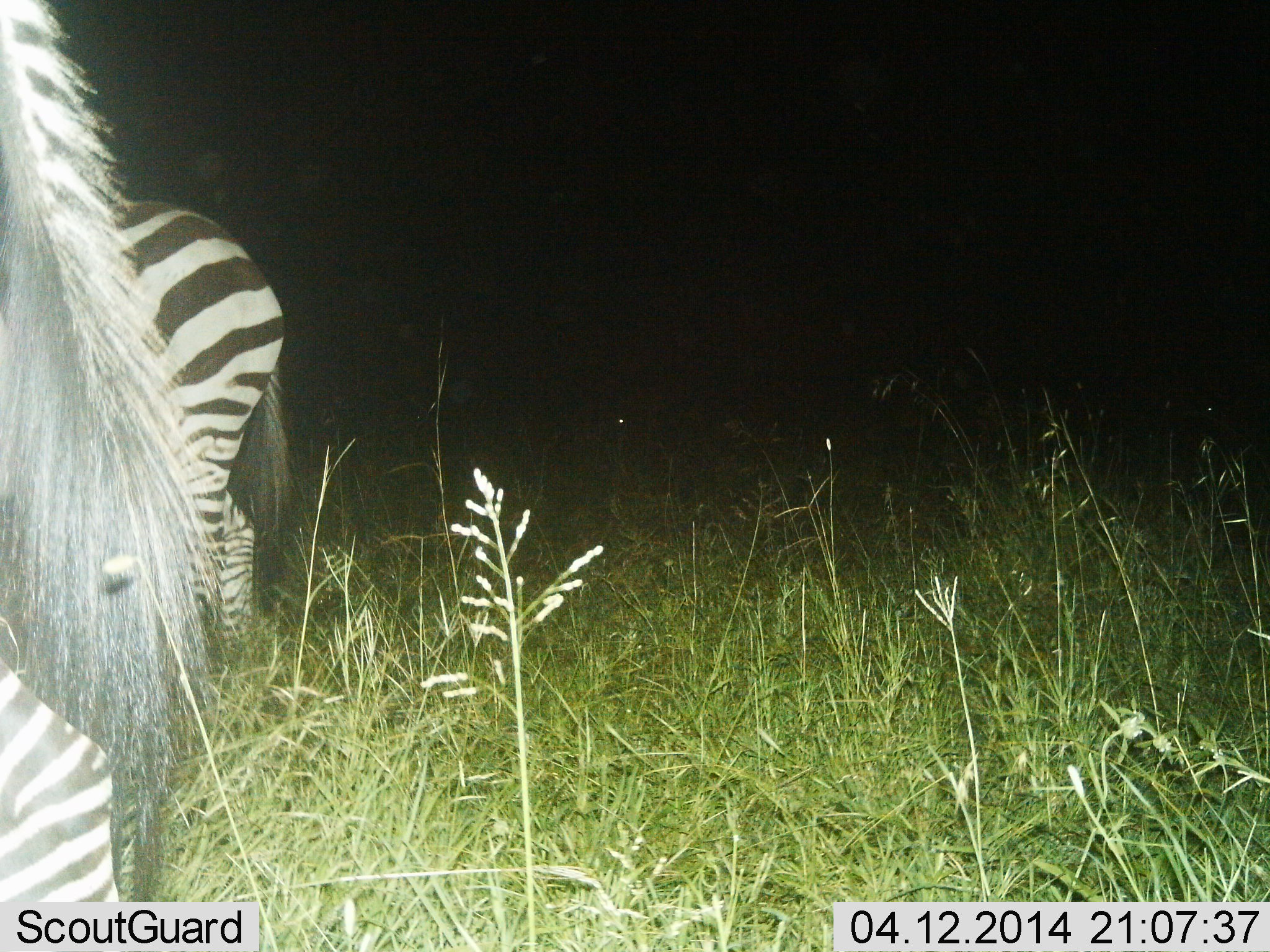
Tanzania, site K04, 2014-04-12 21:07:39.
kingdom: Animalia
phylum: Chordata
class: Mammalia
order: Perissodactyla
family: Equidae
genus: Equus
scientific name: Equus quagga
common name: plains zebra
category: zebra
Zebra (plains zebra) (Equus quagga), count 2. Behavior (volunteer vote fractions): standing 100%, resting 0%, moving 0%, interacting 0%. Young present (vote fraction): 0%. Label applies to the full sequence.